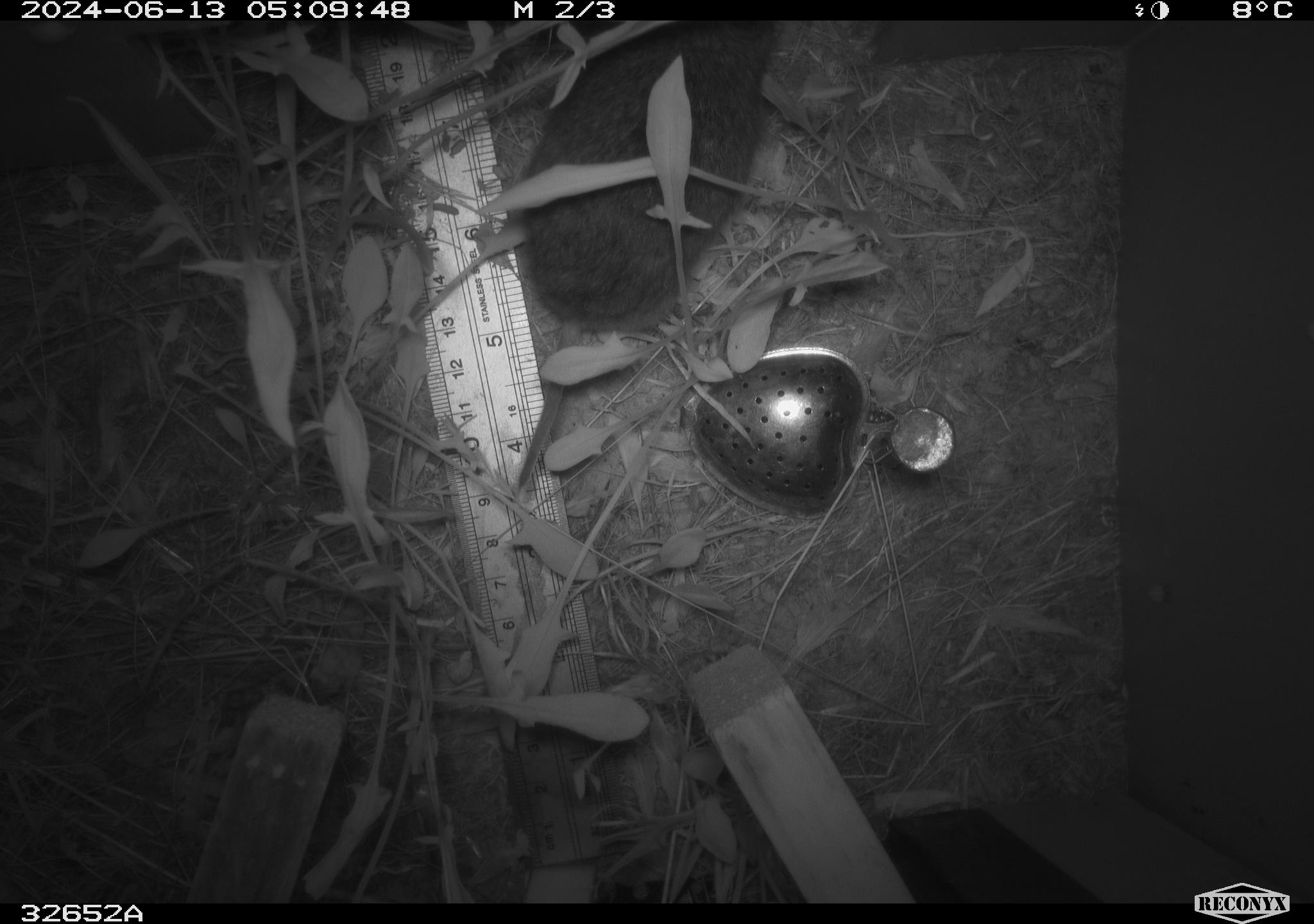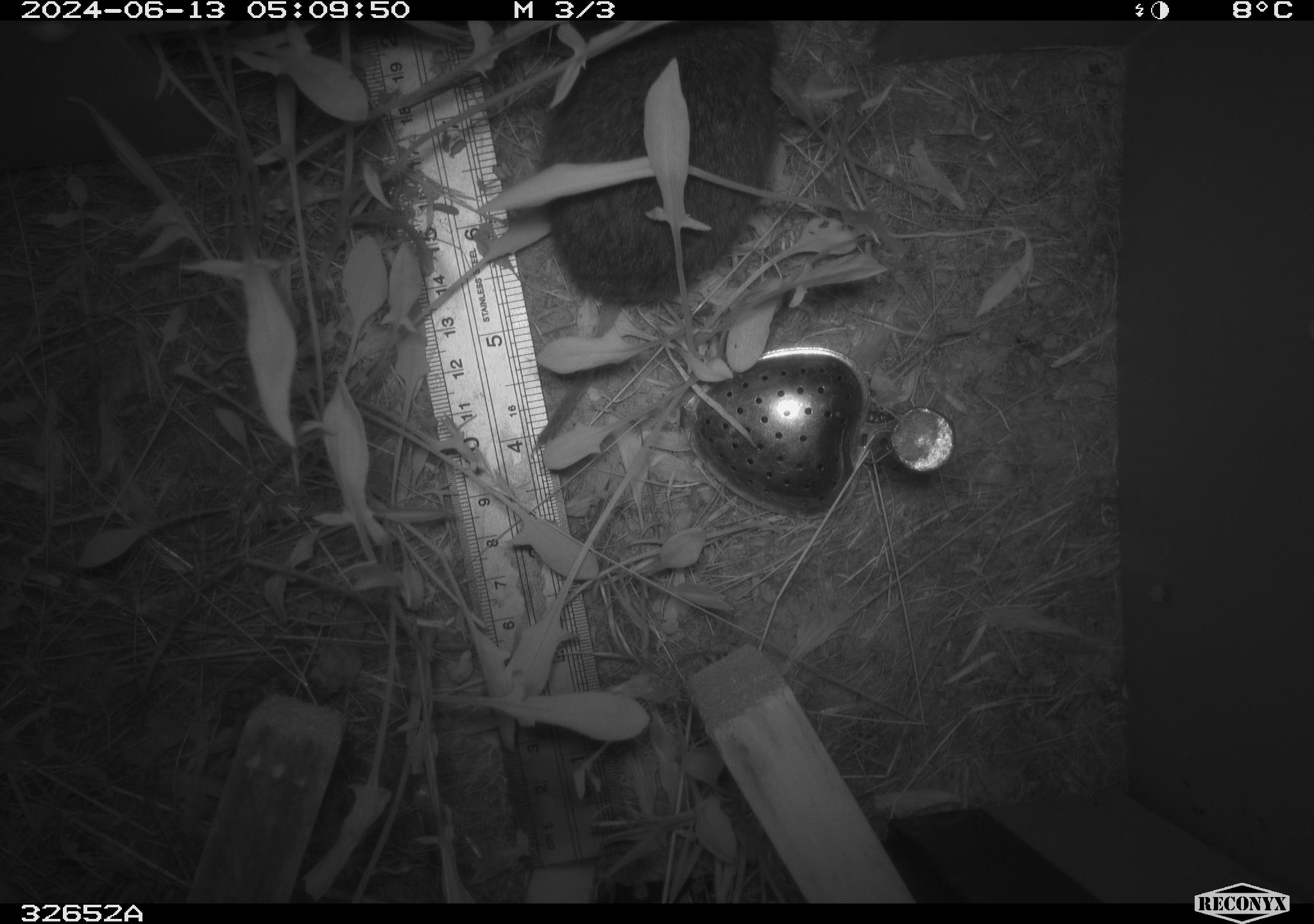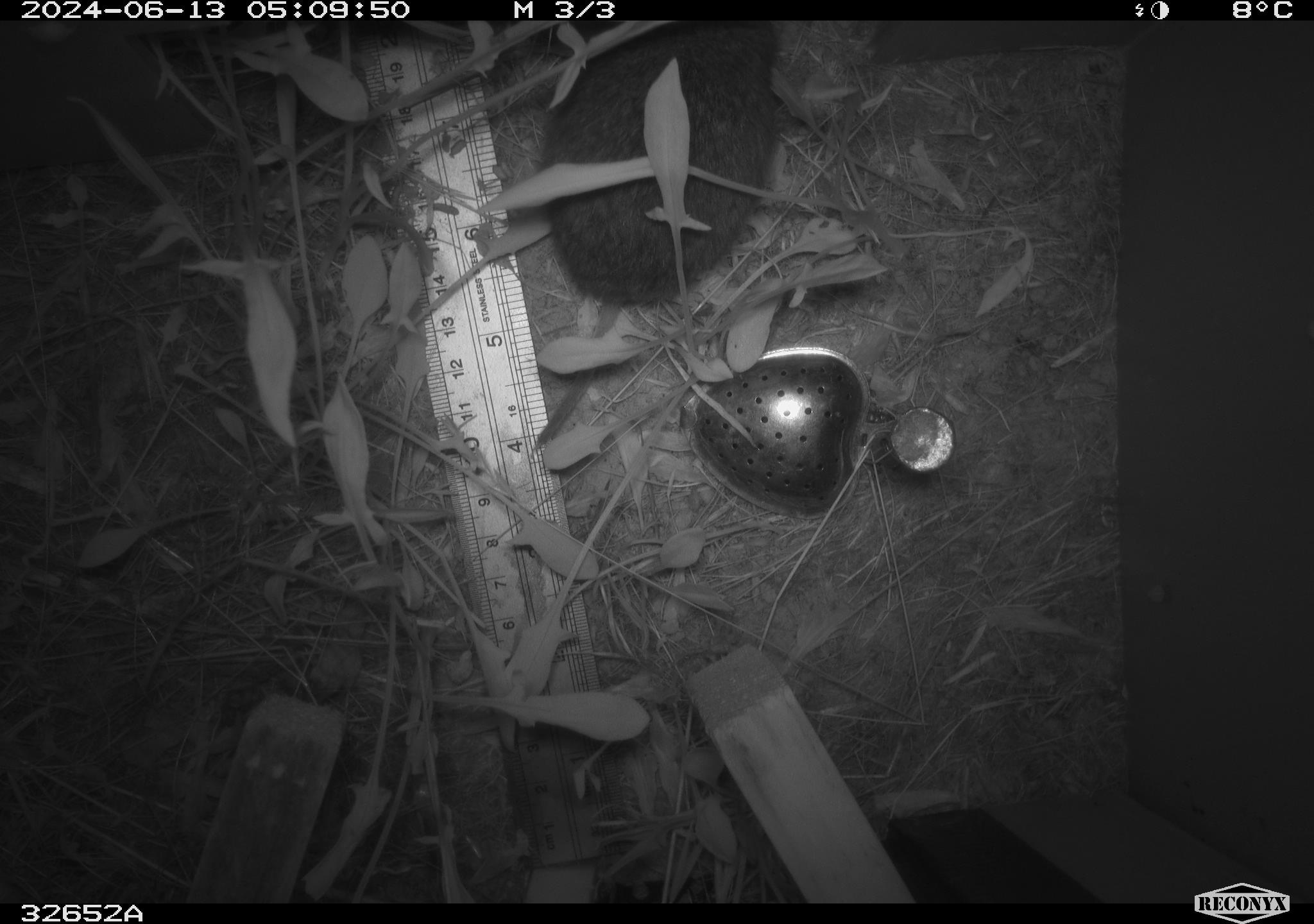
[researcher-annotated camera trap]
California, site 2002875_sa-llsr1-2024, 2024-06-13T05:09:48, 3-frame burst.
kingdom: Animalia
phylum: Chordata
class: Mammalia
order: Rodentia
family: Cricetidae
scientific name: Arvicolinae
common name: voles, lemmings, and muskrats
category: arvicolinae subfamily